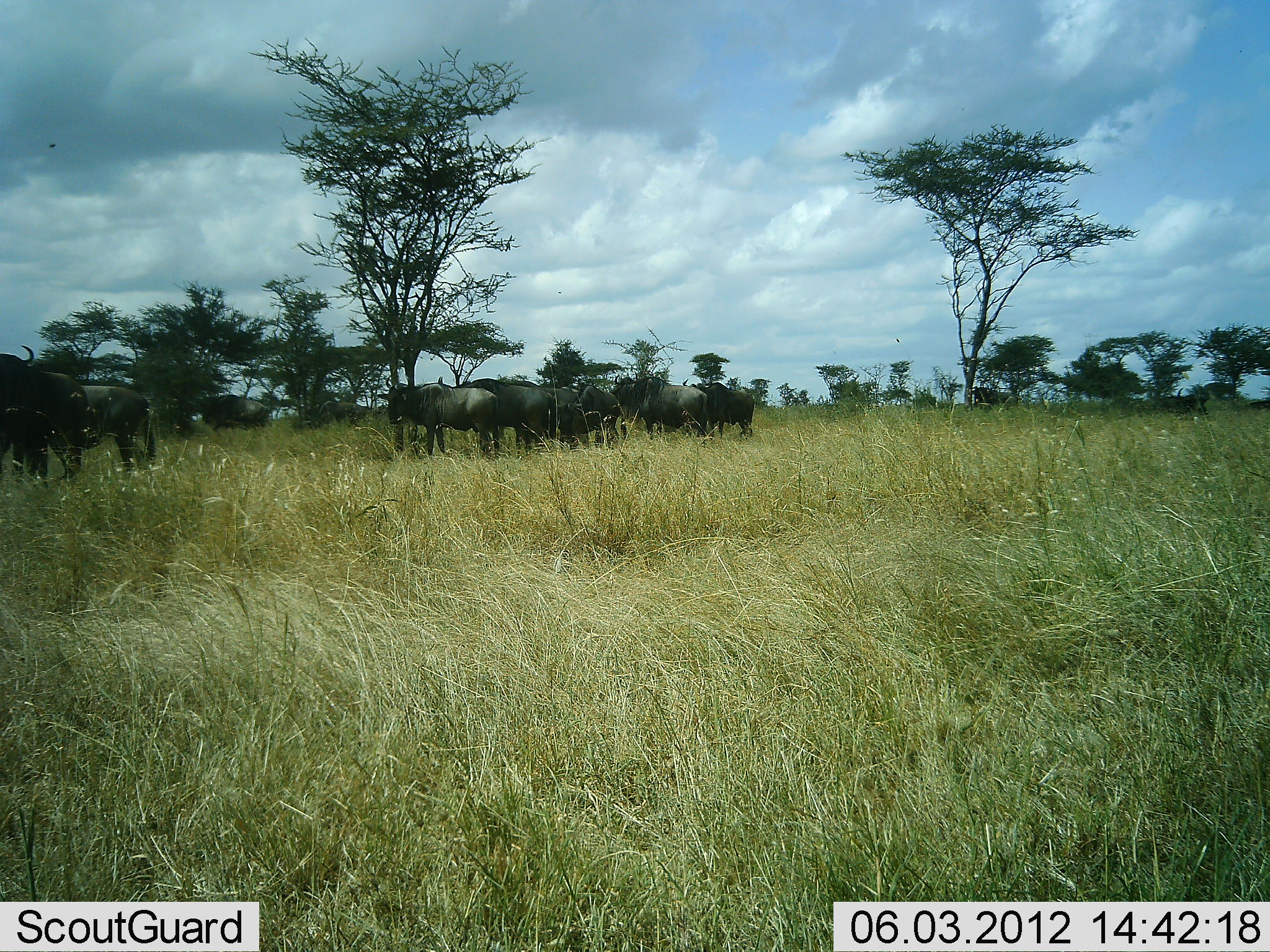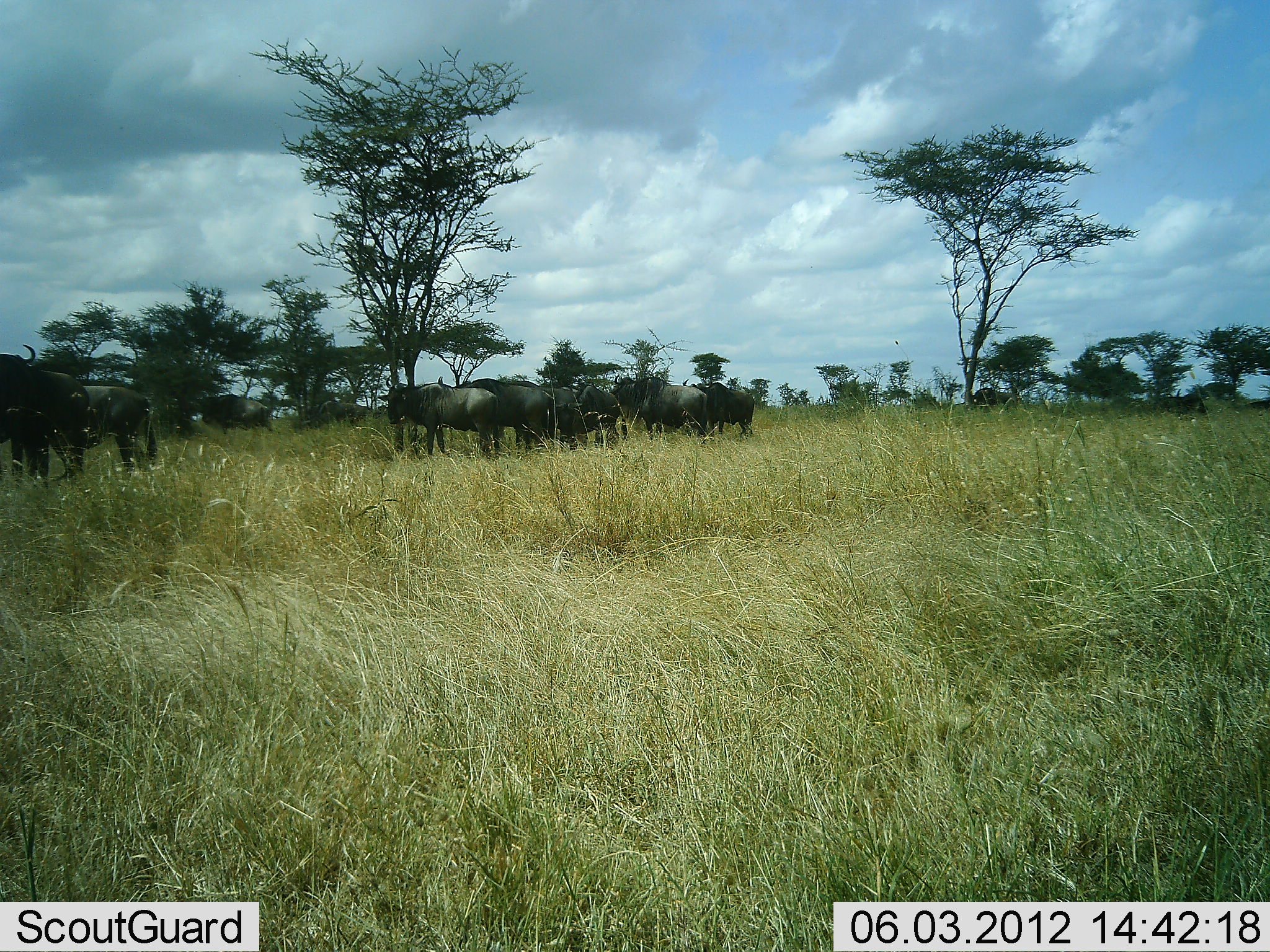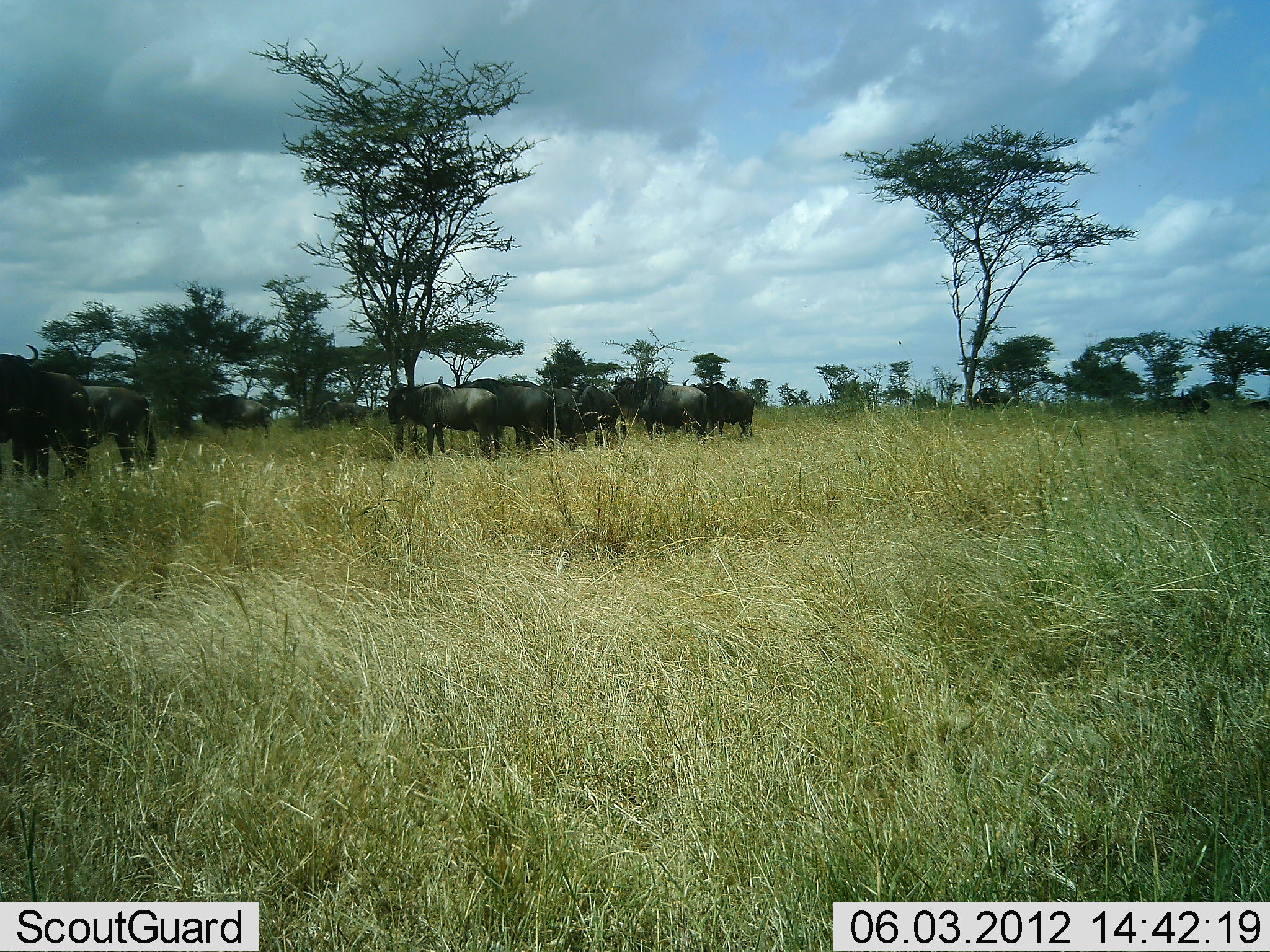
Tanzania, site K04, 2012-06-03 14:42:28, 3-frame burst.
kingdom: Animalia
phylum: Chordata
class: Mammalia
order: Artiodactyla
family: Bovidae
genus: Connochaetes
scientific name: Connochaetes taurinus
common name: blue wildebeest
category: wildebeest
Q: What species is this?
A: Wildebeest (blue wildebeest) (Connochaetes taurinus).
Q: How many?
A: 11-50.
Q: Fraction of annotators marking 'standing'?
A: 100%.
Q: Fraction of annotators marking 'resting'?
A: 30%.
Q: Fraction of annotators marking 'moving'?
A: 10%.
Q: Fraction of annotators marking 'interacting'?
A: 10%.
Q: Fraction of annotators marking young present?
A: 0%.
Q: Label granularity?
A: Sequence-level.